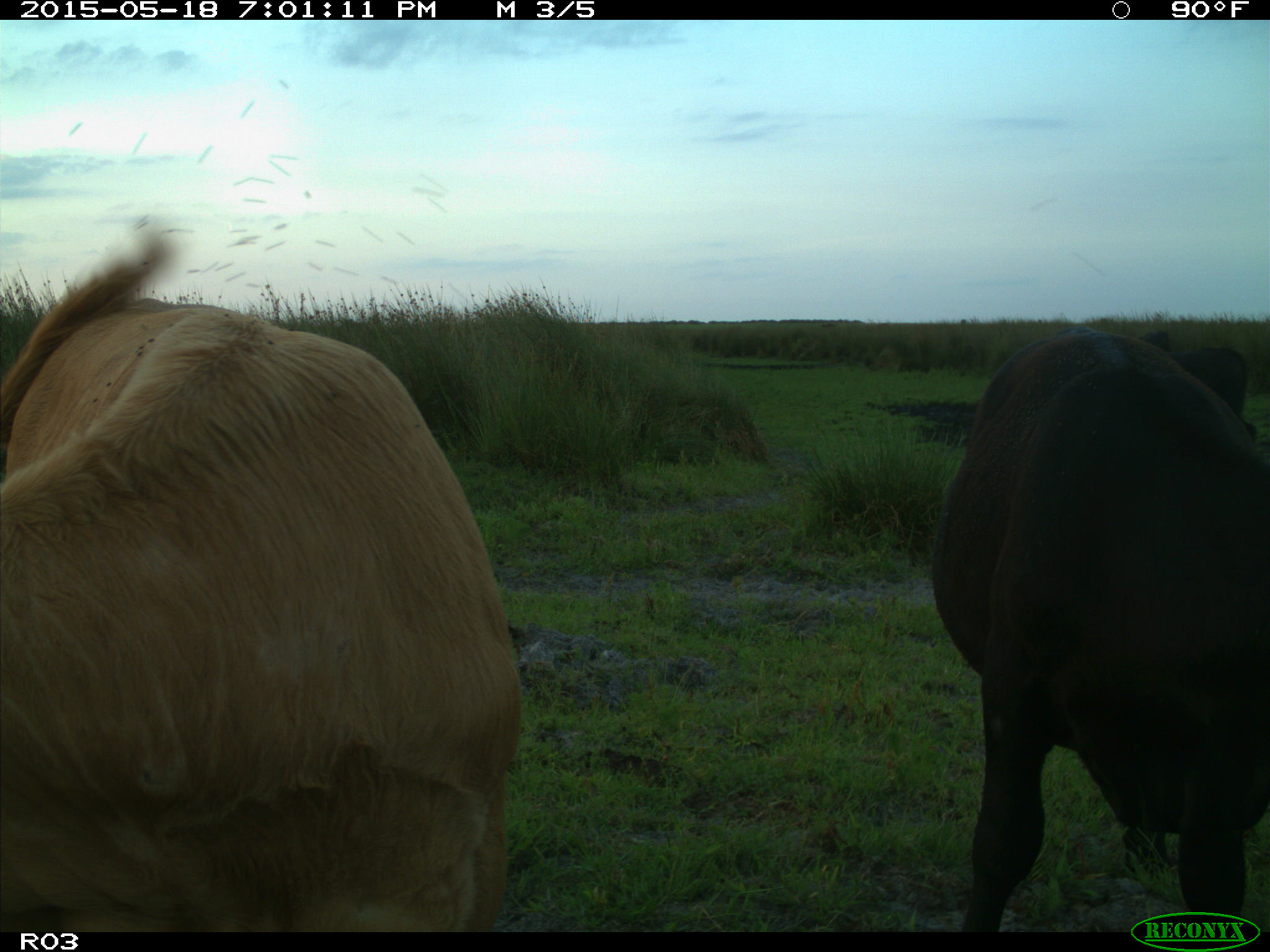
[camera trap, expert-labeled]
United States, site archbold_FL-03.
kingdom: Animalia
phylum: Chordata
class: Mammalia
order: Artiodactyla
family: Bovidae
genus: Bos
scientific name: Bos taurus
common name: domestic cow